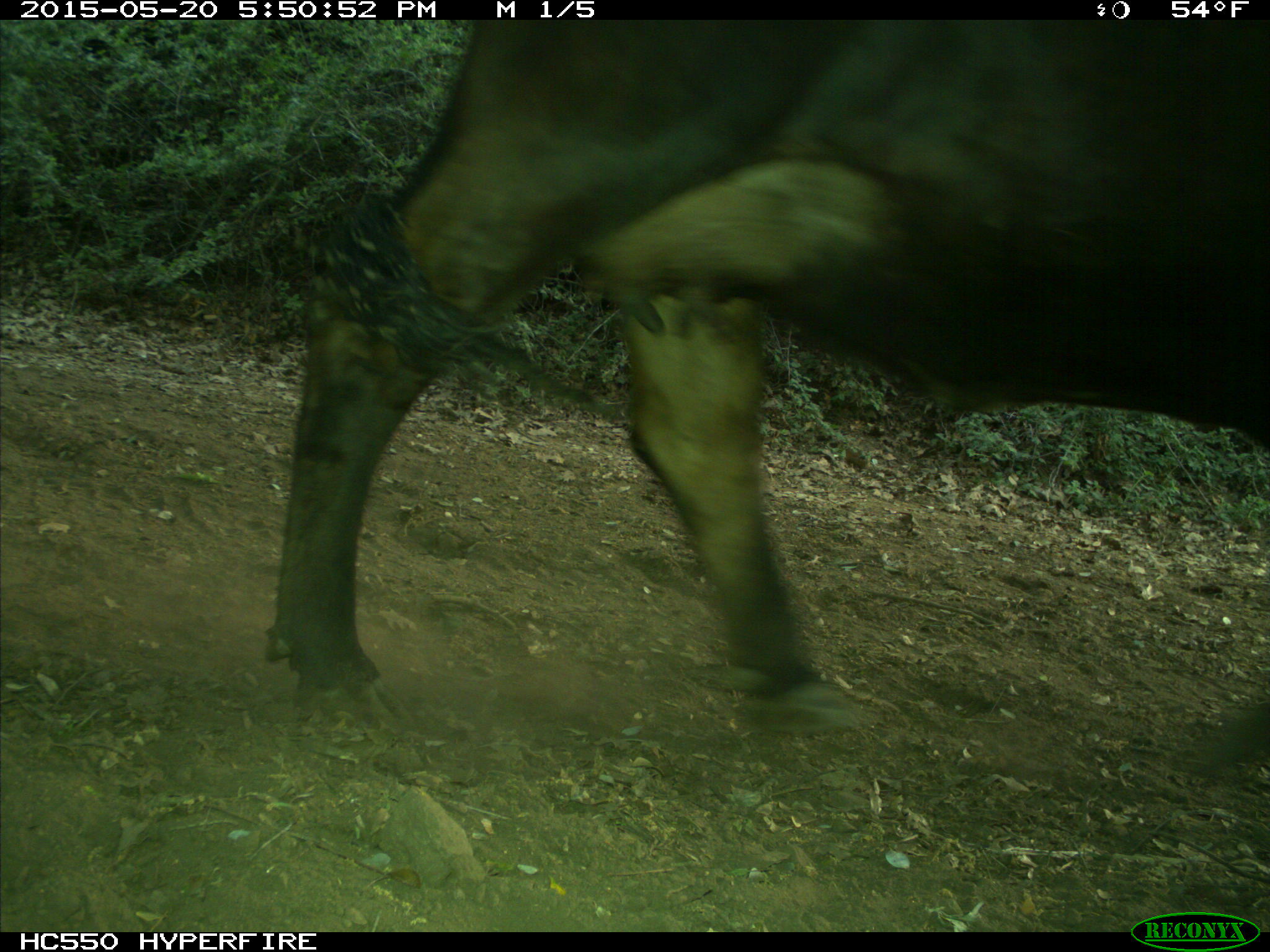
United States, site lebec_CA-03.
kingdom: Animalia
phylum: Chordata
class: Mammalia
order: Artiodactyla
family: Bovidae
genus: Bos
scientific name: Bos taurus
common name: domestic cow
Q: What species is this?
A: Bos taurus (domestic cow).